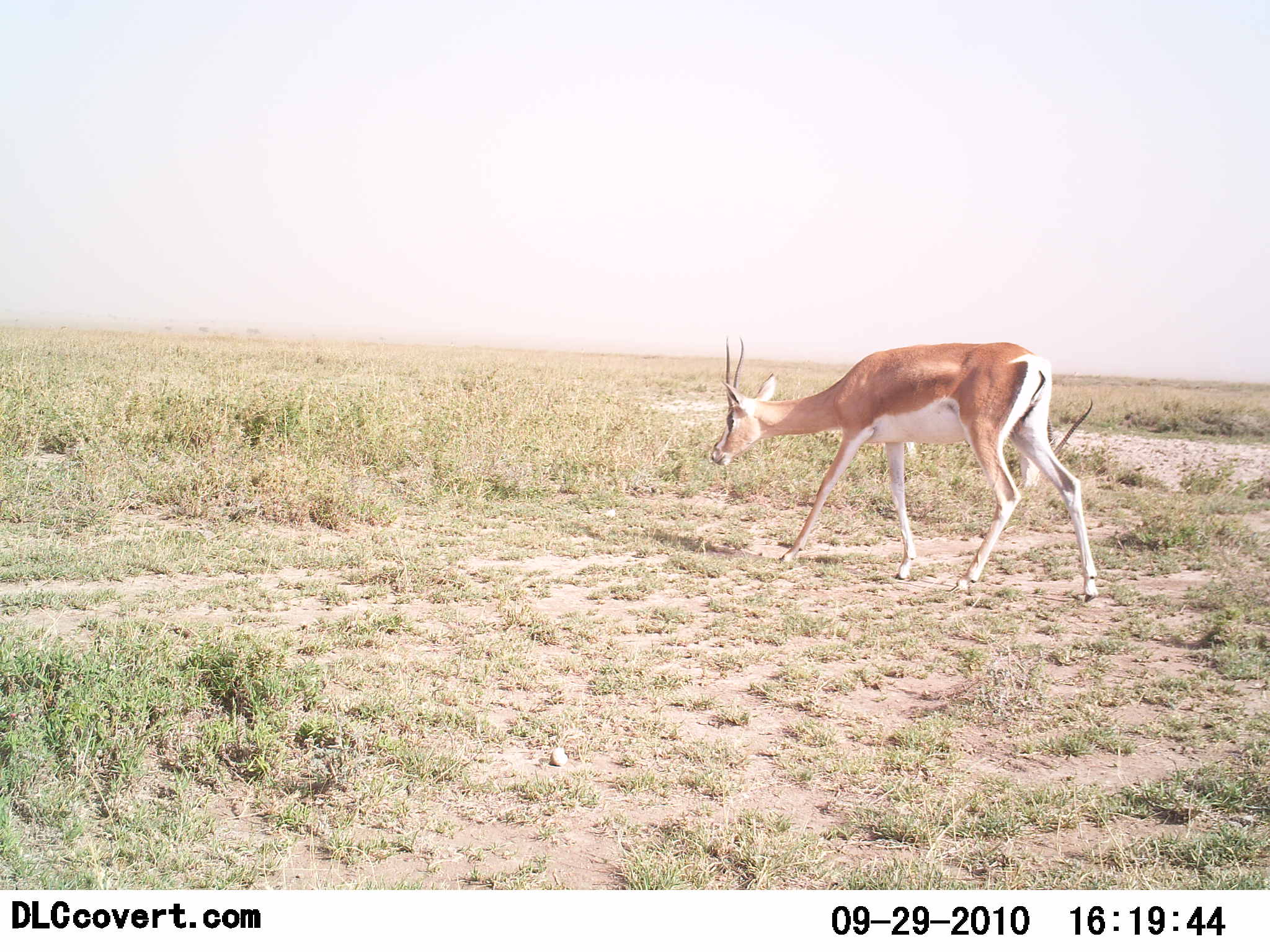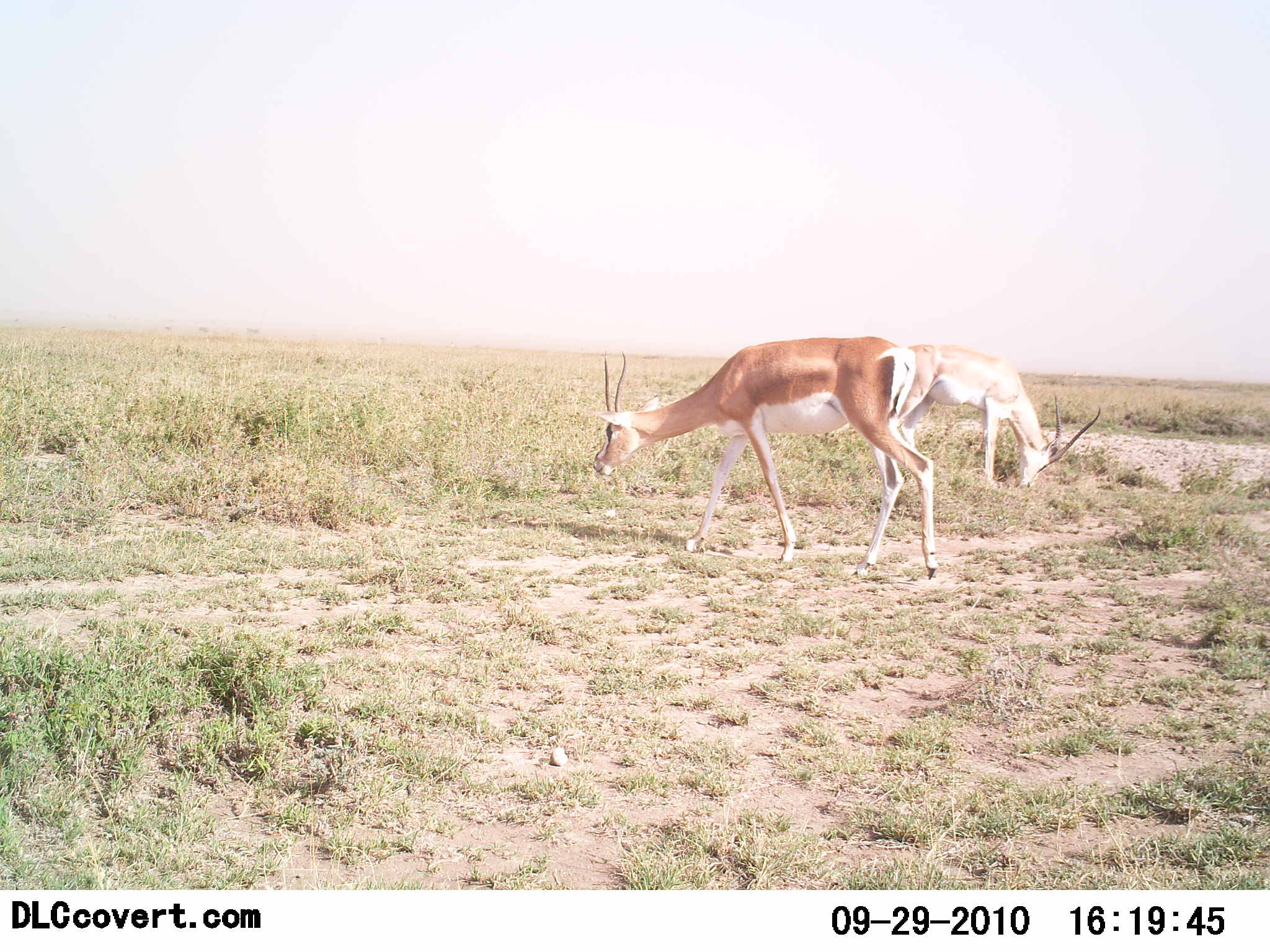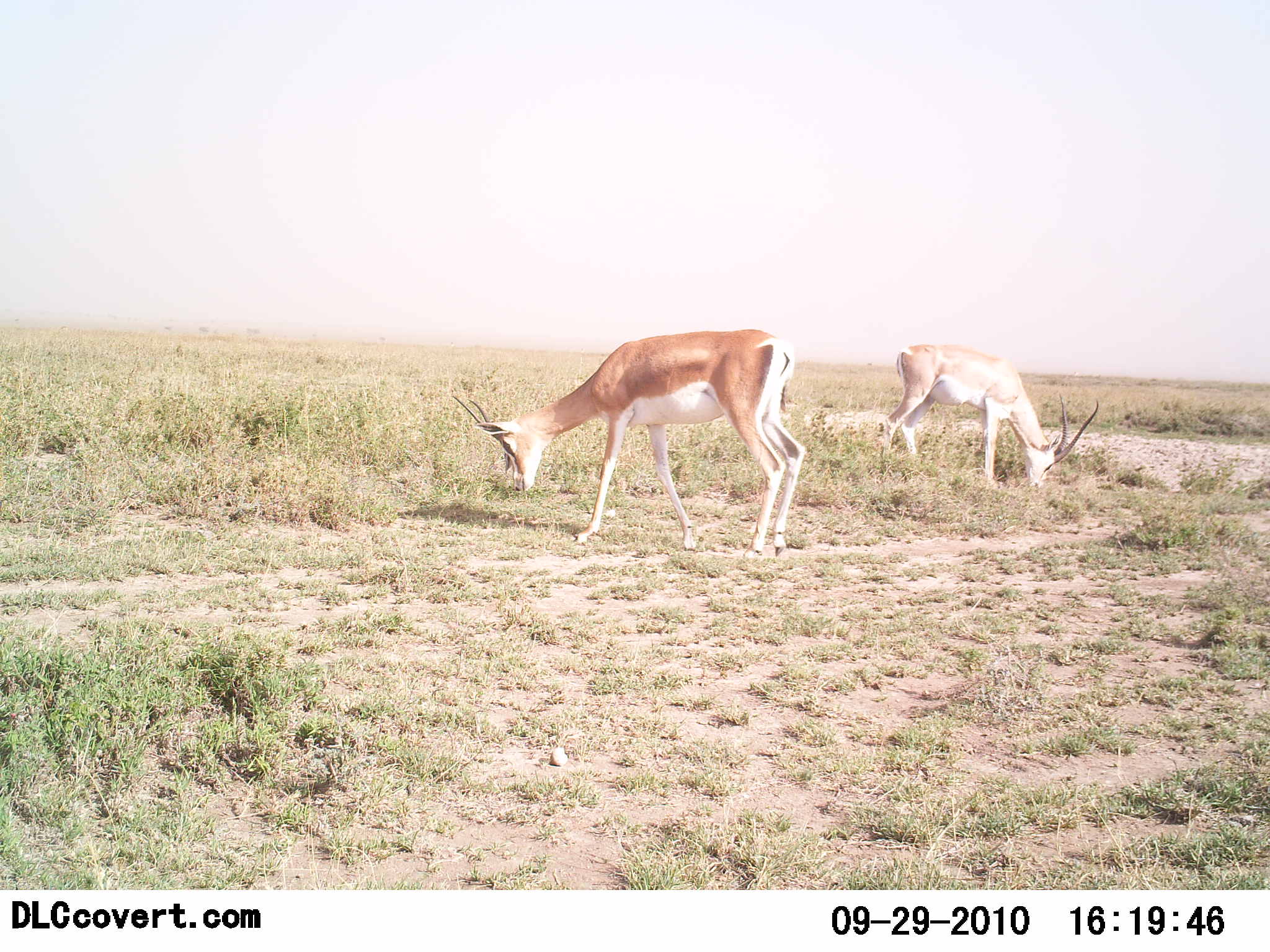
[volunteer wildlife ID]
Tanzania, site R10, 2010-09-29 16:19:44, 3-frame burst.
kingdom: Animalia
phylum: Chordata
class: Mammalia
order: Artiodactyla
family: Bovidae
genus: Nanger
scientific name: Nanger granti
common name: grant's gazelle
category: gazellegrants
Gazellegrants (grant's gazelle) (Nanger granti), count 2. Behavior (volunteer vote fractions): standing 20%, resting 0%, moving 20%, interacting 0%. Young present (vote fraction): 0%. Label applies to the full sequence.